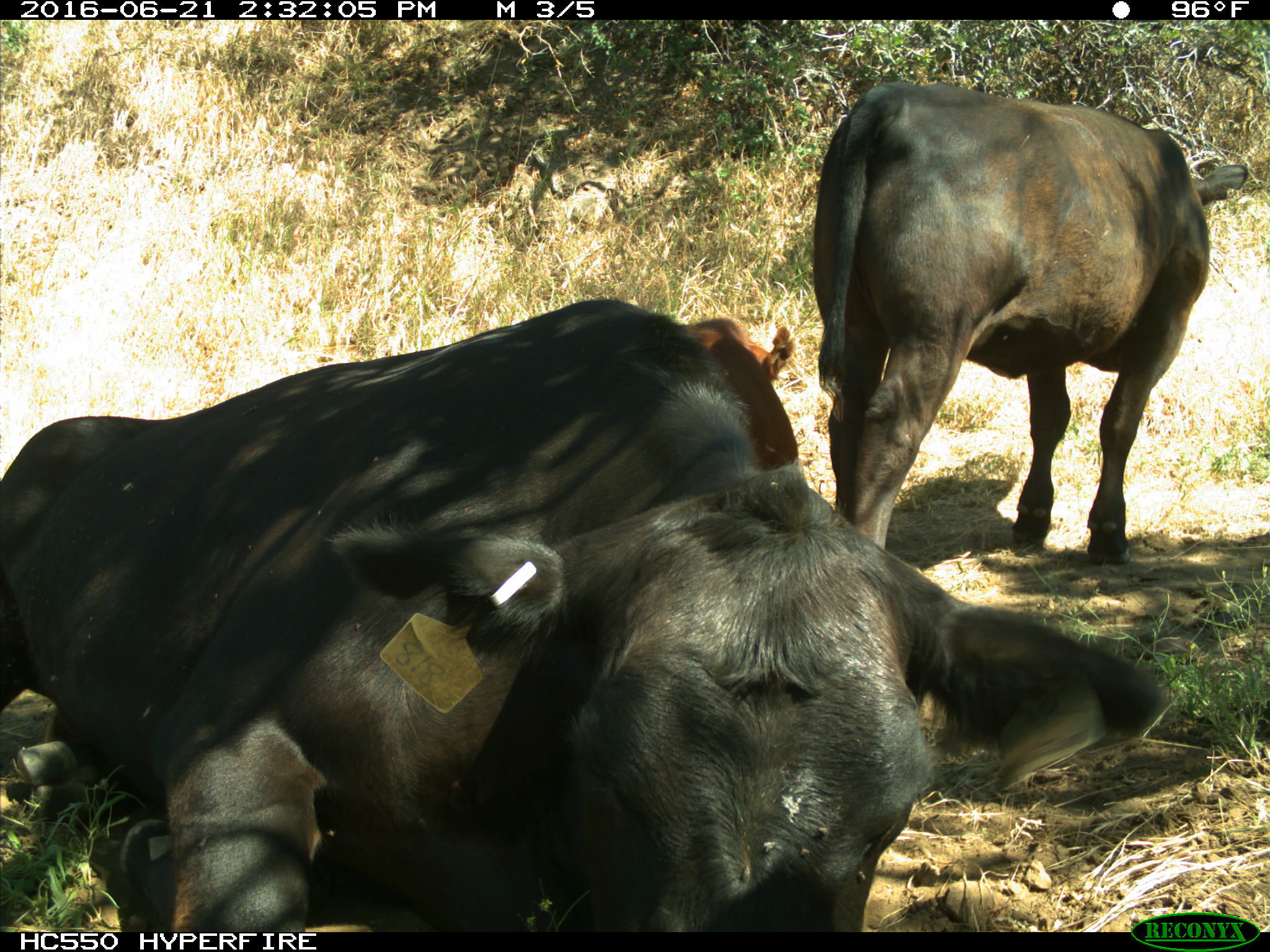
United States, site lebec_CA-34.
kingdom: Animalia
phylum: Chordata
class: Mammalia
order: Artiodactyla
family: Bovidae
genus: Bos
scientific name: Bos taurus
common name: domestic cow